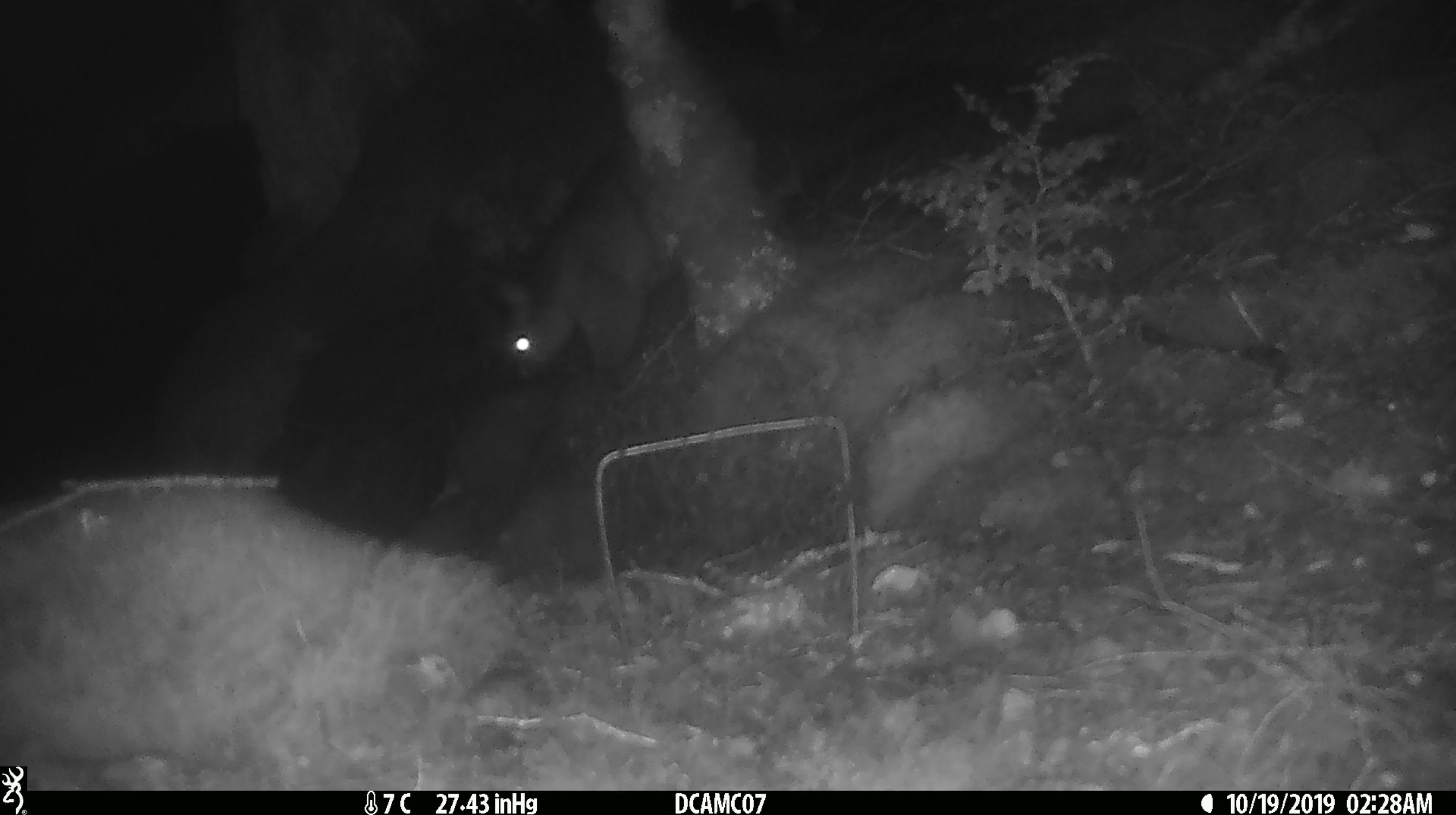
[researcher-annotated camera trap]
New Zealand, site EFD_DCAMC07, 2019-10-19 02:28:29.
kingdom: Animalia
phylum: Chordata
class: Mammalia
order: Diprotodontia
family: Phalangeridae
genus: Trichosurus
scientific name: Trichosurus vulpecula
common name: common brushtail possum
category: possum